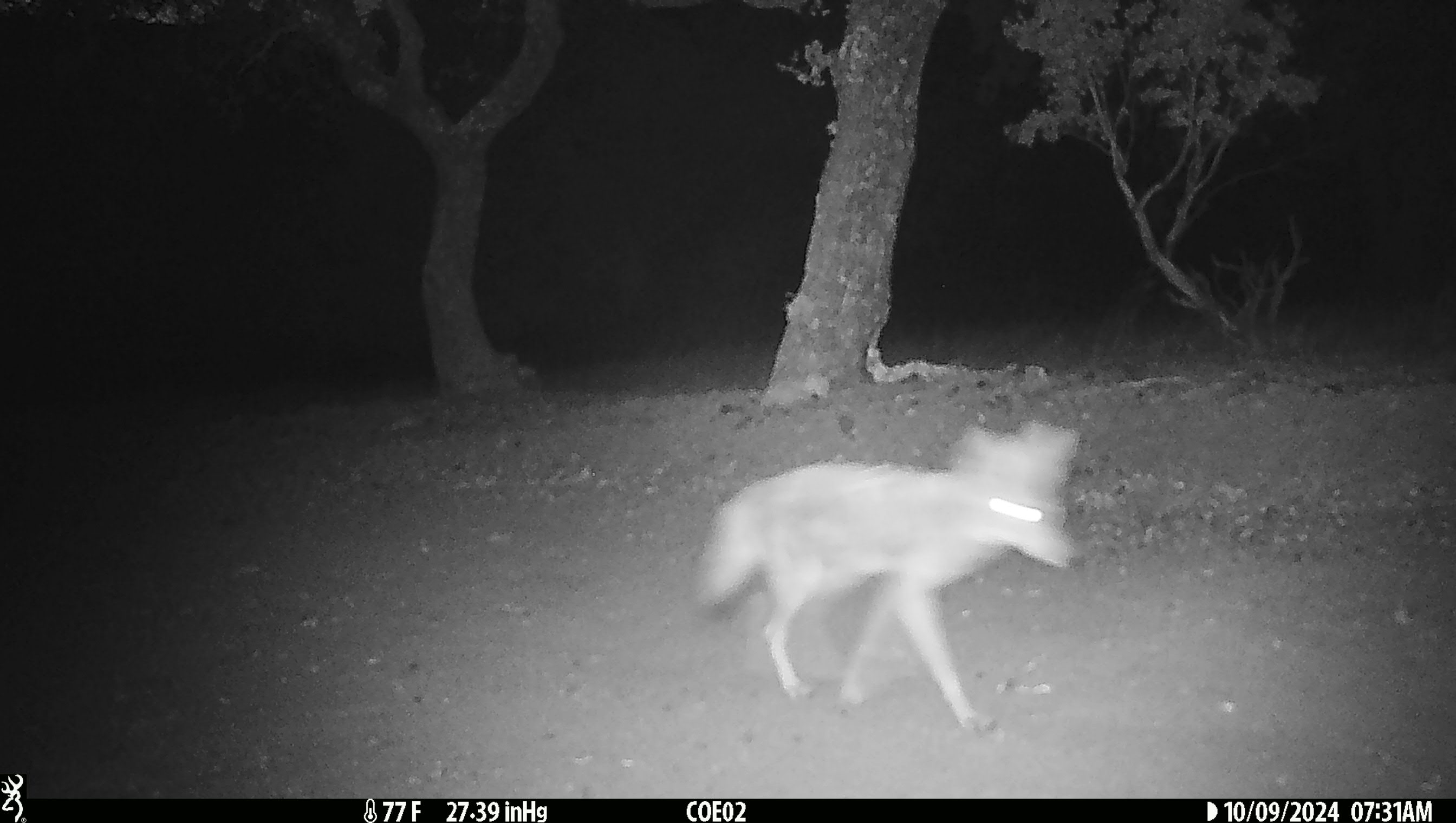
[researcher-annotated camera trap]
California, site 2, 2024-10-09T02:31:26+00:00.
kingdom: Animalia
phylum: Chordata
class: Mammalia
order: Carnivora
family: Canidae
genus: Canis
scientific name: Canis latrans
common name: coyote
Coyote (Canis latrans).